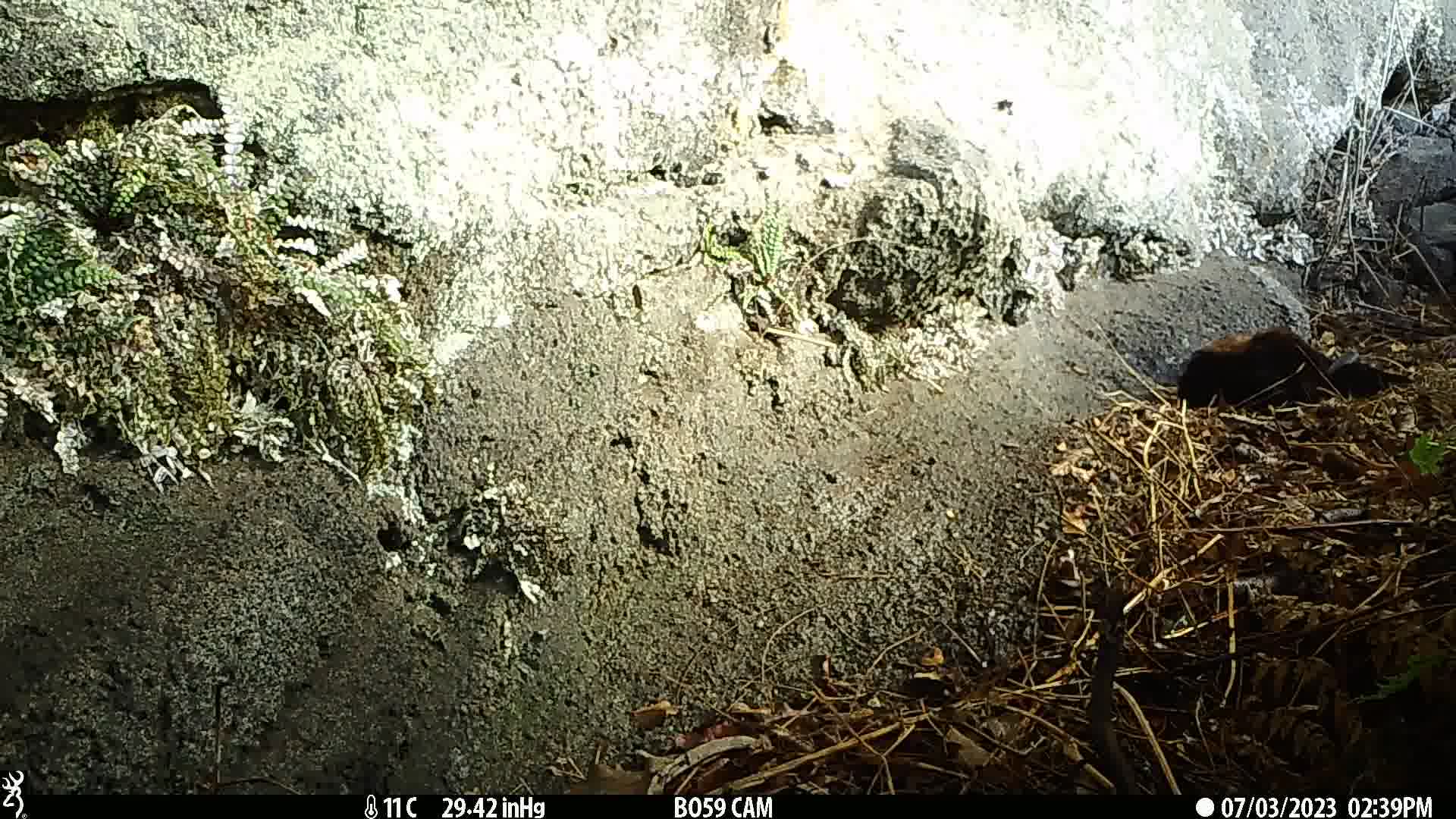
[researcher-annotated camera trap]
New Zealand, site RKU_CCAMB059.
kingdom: Animalia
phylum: Chordata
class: Mammalia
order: Carnivora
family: Felidae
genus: Felis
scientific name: Felis catus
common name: domestic cat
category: cat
Cat (domestic cat) (Felis catus).